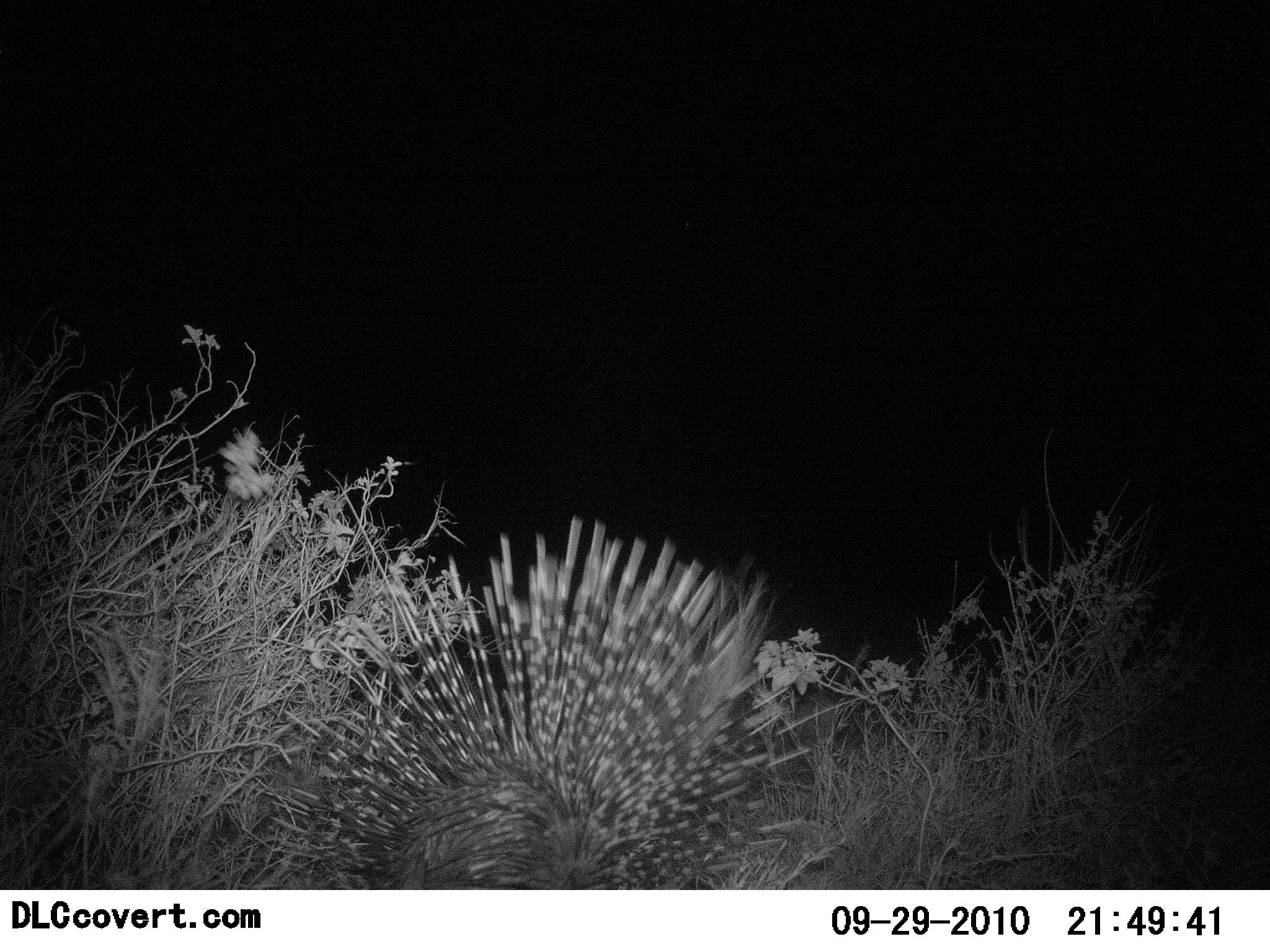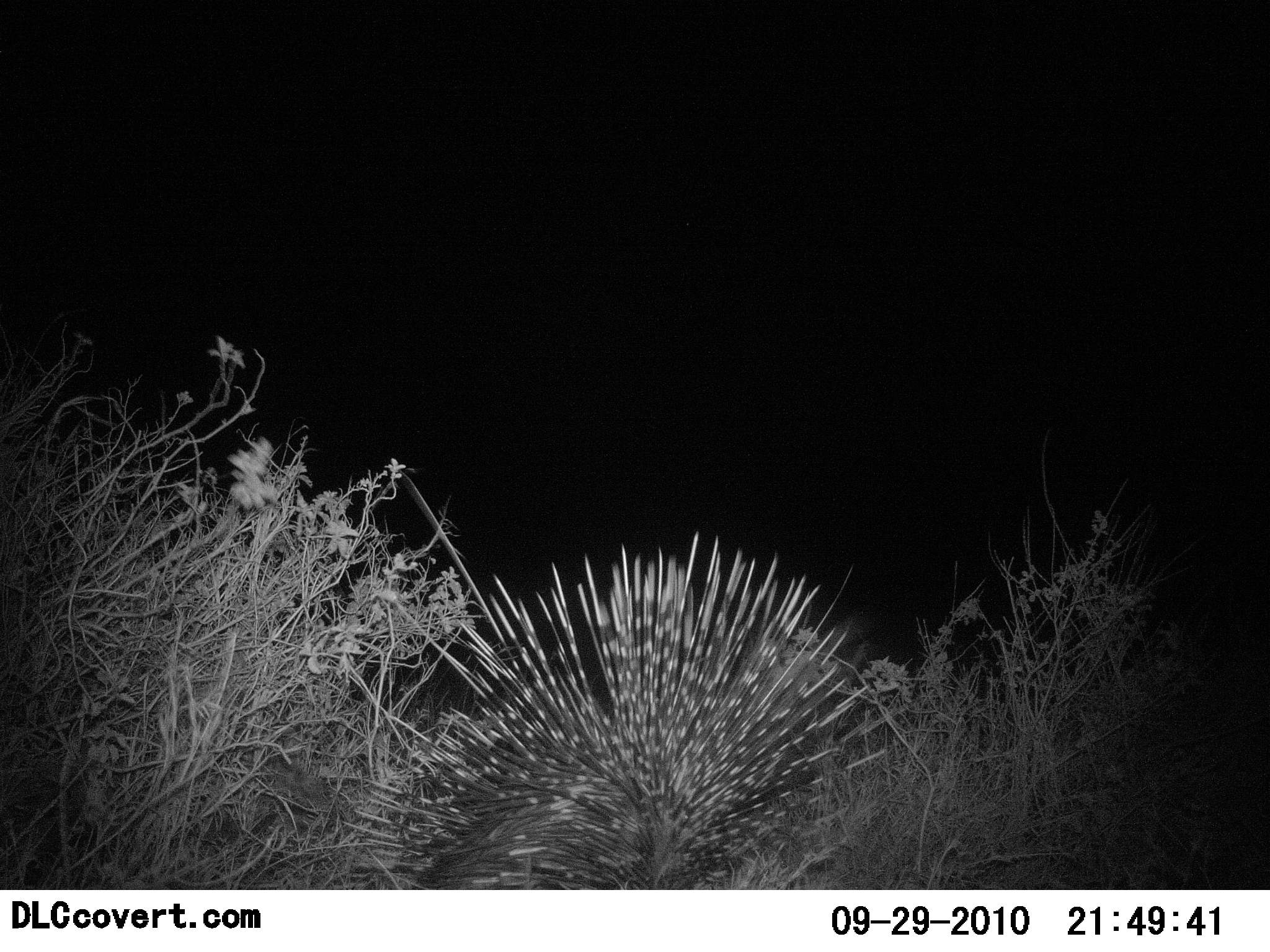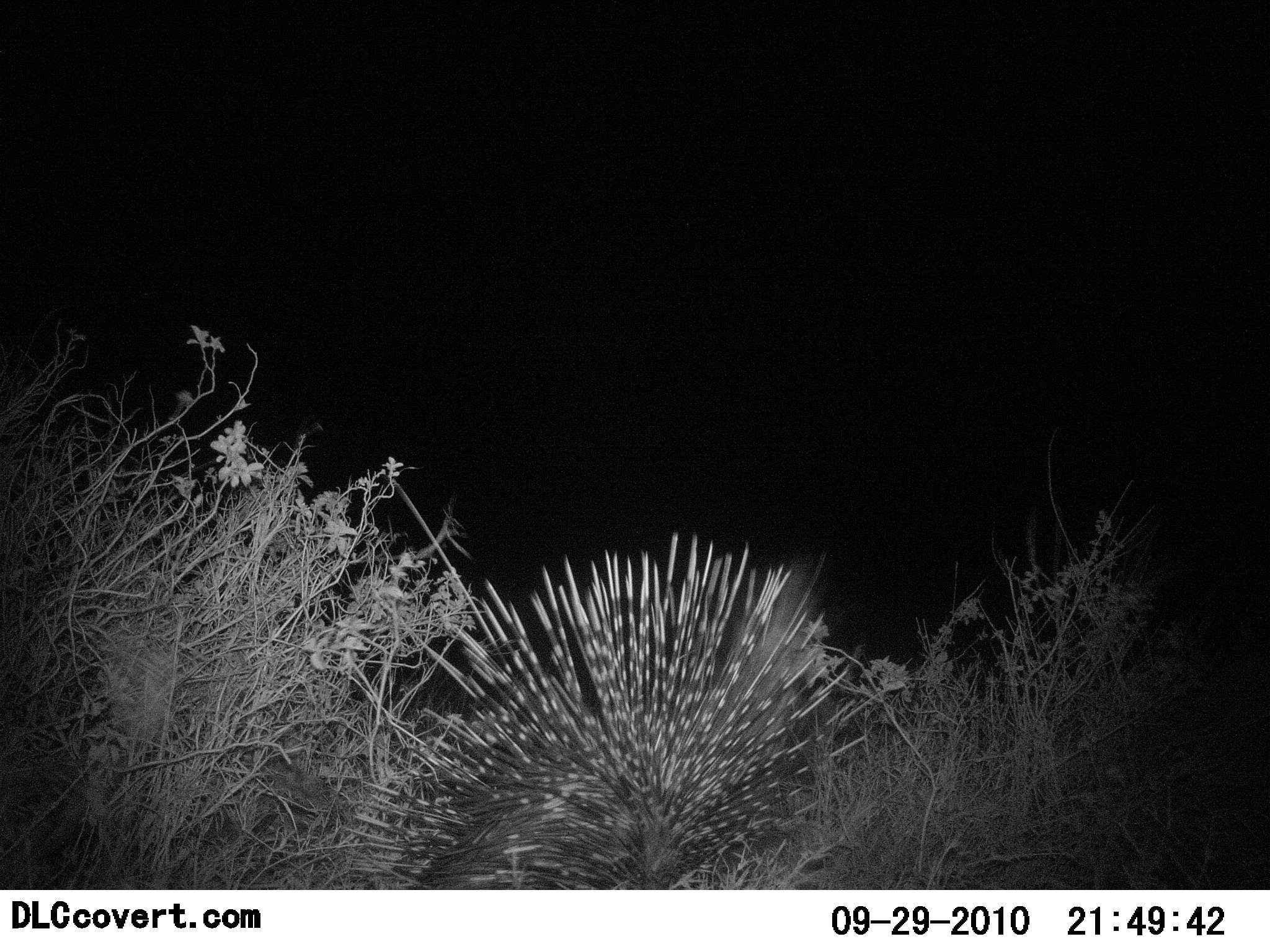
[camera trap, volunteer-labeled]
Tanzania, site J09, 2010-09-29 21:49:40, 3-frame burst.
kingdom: Animalia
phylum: Chordata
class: Mammalia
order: Rodentia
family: Hystricidae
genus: Hystrix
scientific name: Hystrix cristata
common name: crested porcupine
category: porcupine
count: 1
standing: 38%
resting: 0%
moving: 46%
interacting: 0%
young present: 0%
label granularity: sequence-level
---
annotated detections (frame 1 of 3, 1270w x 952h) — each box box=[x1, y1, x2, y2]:
animal: box=[270, 515, 773, 891]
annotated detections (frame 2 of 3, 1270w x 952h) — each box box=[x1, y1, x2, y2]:
animal: box=[342, 532, 870, 891]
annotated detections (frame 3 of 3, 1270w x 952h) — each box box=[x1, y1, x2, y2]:
animal: box=[342, 534, 887, 889]